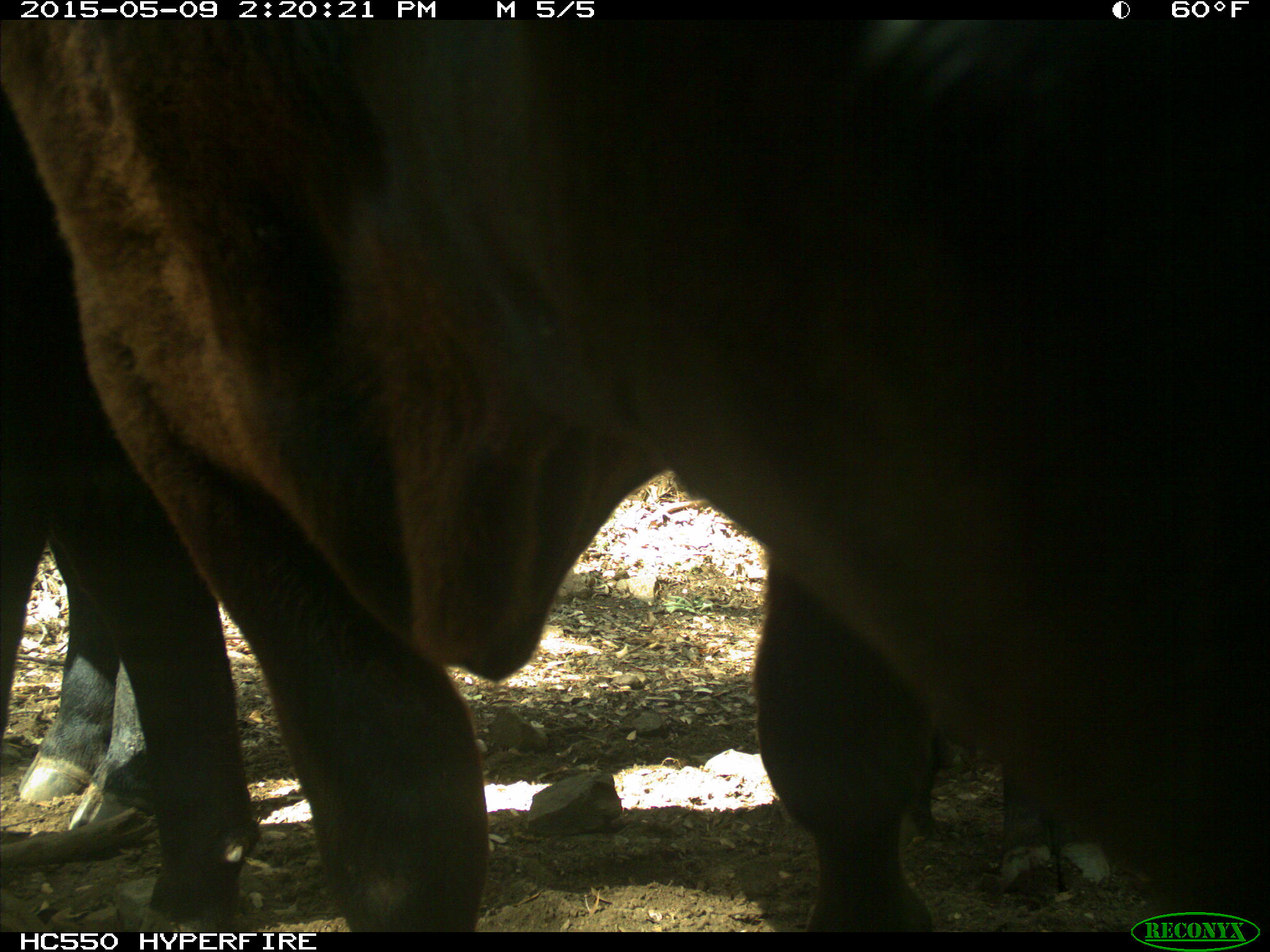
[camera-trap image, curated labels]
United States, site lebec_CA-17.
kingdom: Animalia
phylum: Chordata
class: Mammalia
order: Artiodactyla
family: Bovidae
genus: Bos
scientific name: Bos taurus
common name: domestic cow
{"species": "Bos taurus (domestic cow)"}